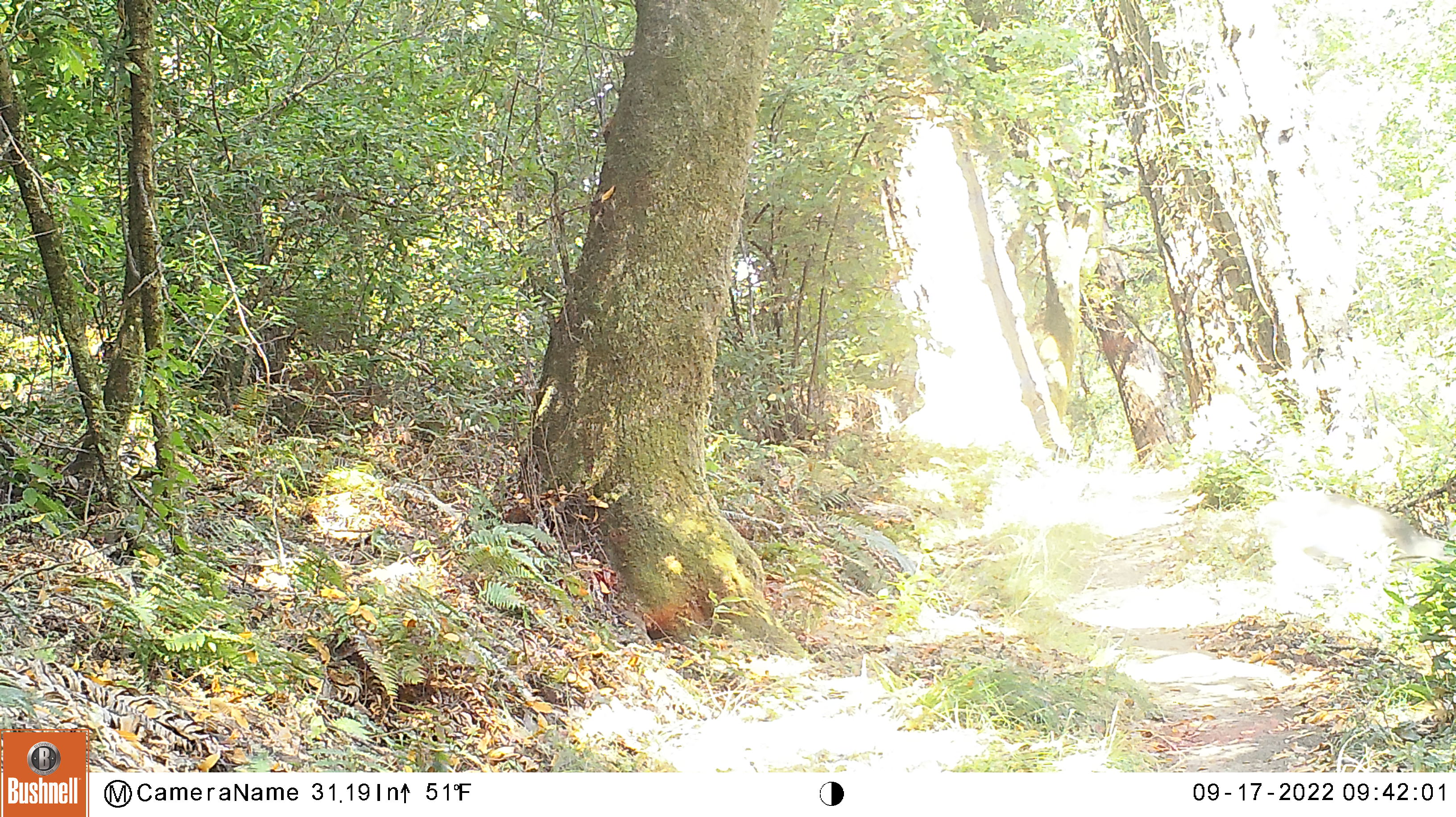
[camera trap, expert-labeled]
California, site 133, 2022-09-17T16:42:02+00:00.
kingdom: Animalia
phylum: Chordata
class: Mammalia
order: Artiodactyla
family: Cervidae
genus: Odocoileus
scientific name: Odocoileus hemionus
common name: mule deer